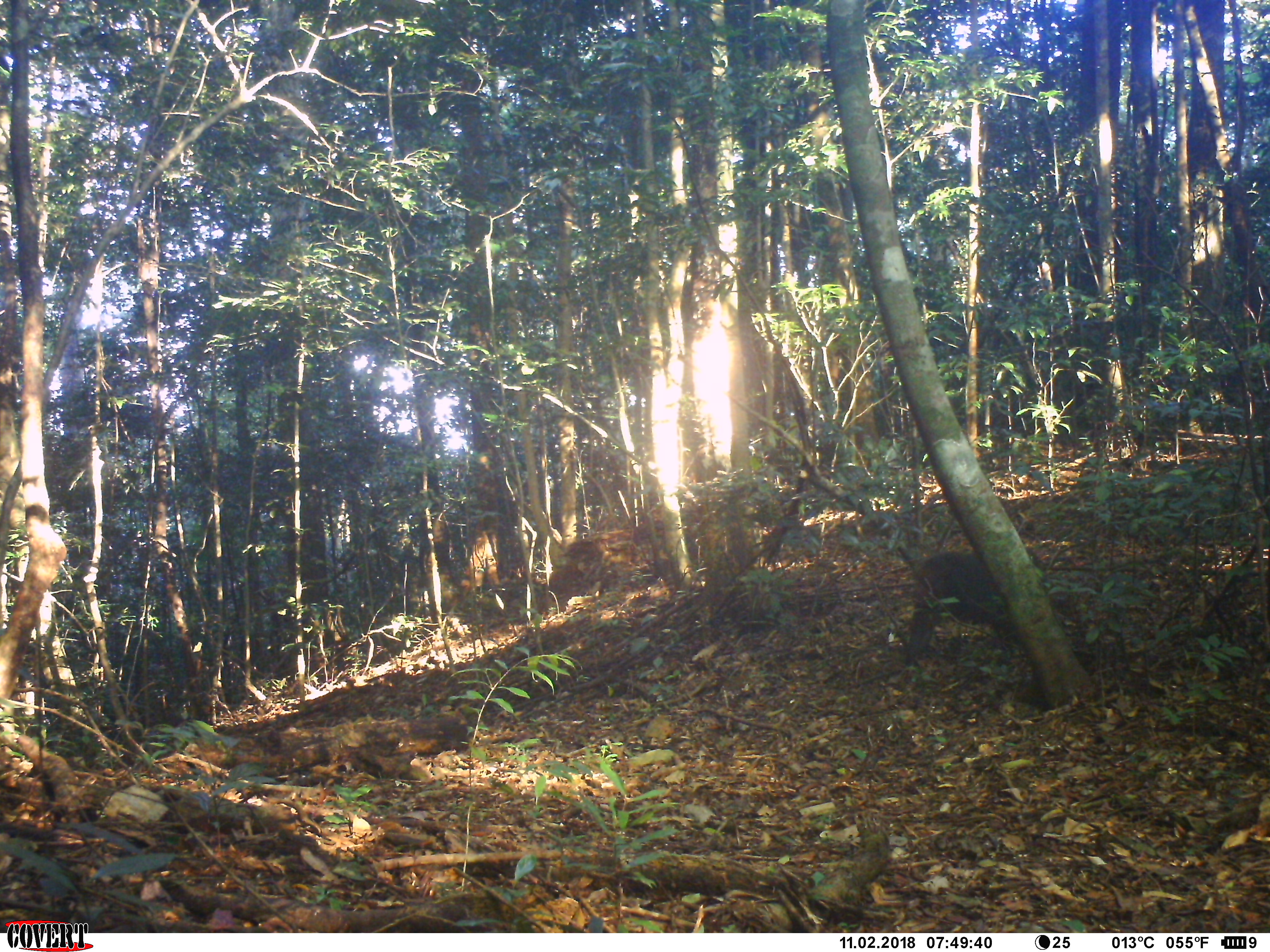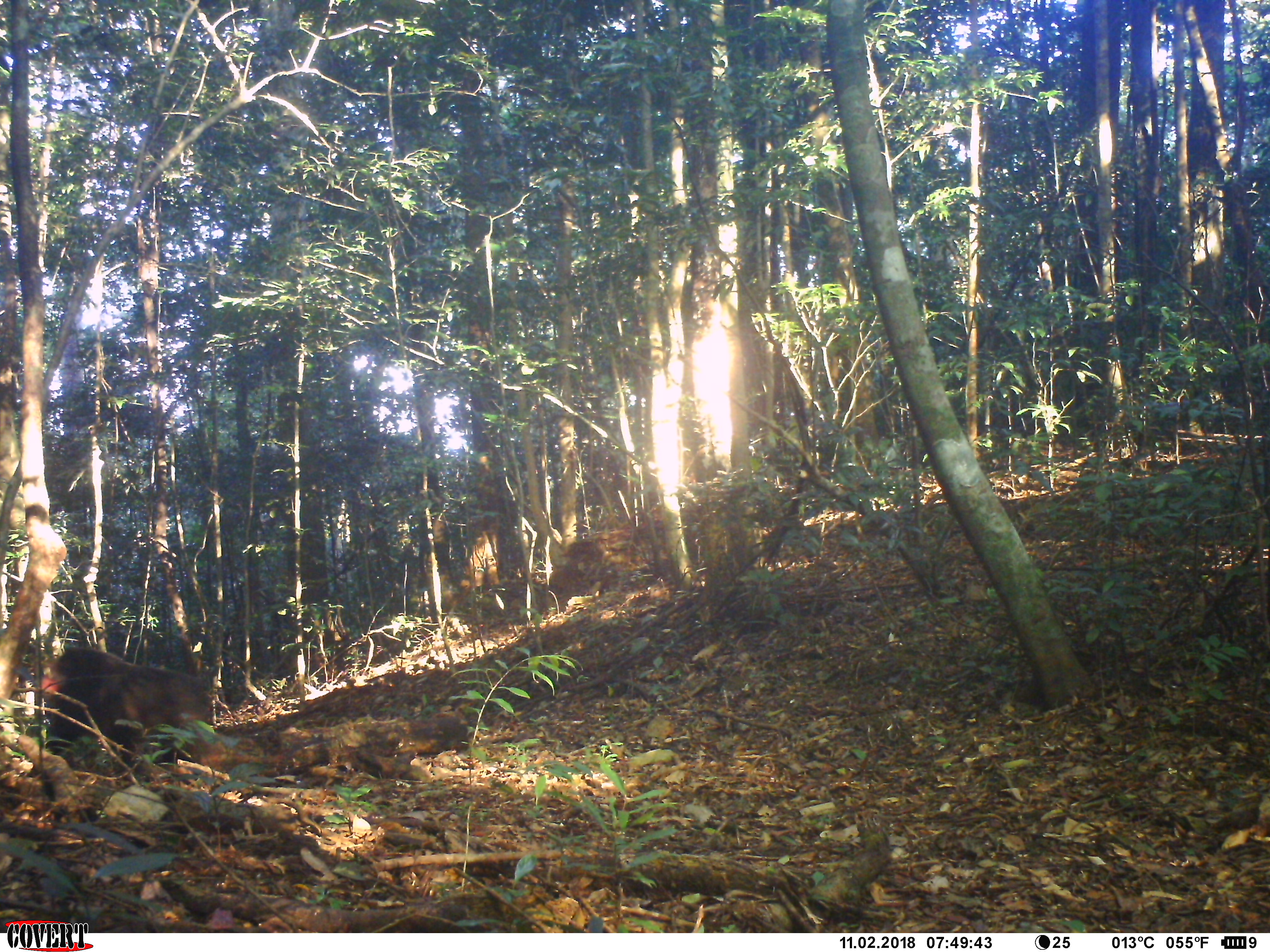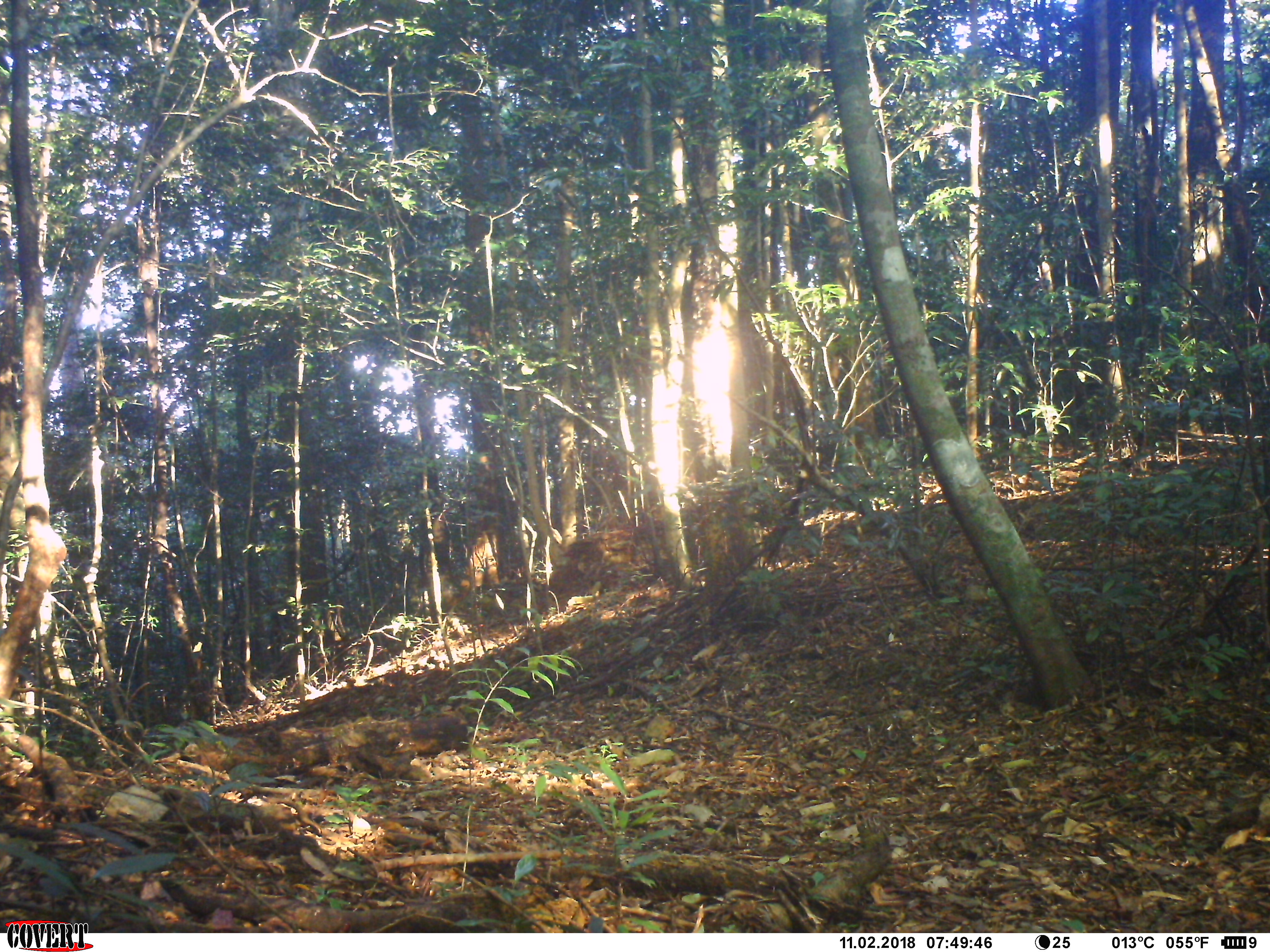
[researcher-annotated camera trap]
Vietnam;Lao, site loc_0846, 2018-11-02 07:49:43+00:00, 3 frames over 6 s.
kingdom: Animalia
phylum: Chordata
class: Mammalia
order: Primates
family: Cercopithecidae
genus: Macaca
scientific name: Macaca arctoides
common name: stump-tailed macaque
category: stump tailed macaque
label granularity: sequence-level